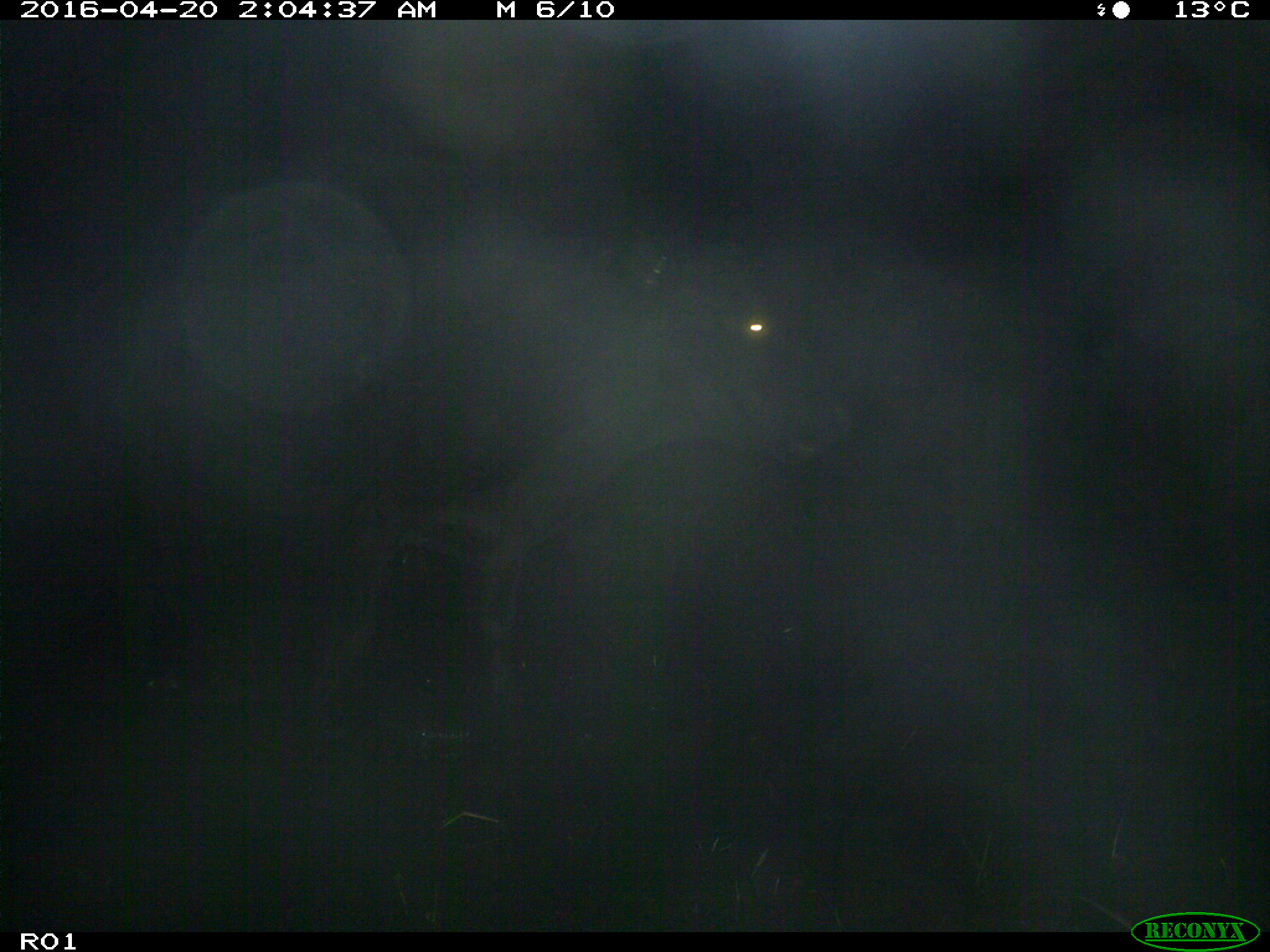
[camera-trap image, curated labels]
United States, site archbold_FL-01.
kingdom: Animalia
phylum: Chordata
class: Mammalia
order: Artiodactyla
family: Bovidae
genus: Bos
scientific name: Bos taurus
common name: domestic cow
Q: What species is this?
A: Bos taurus (domestic cow).